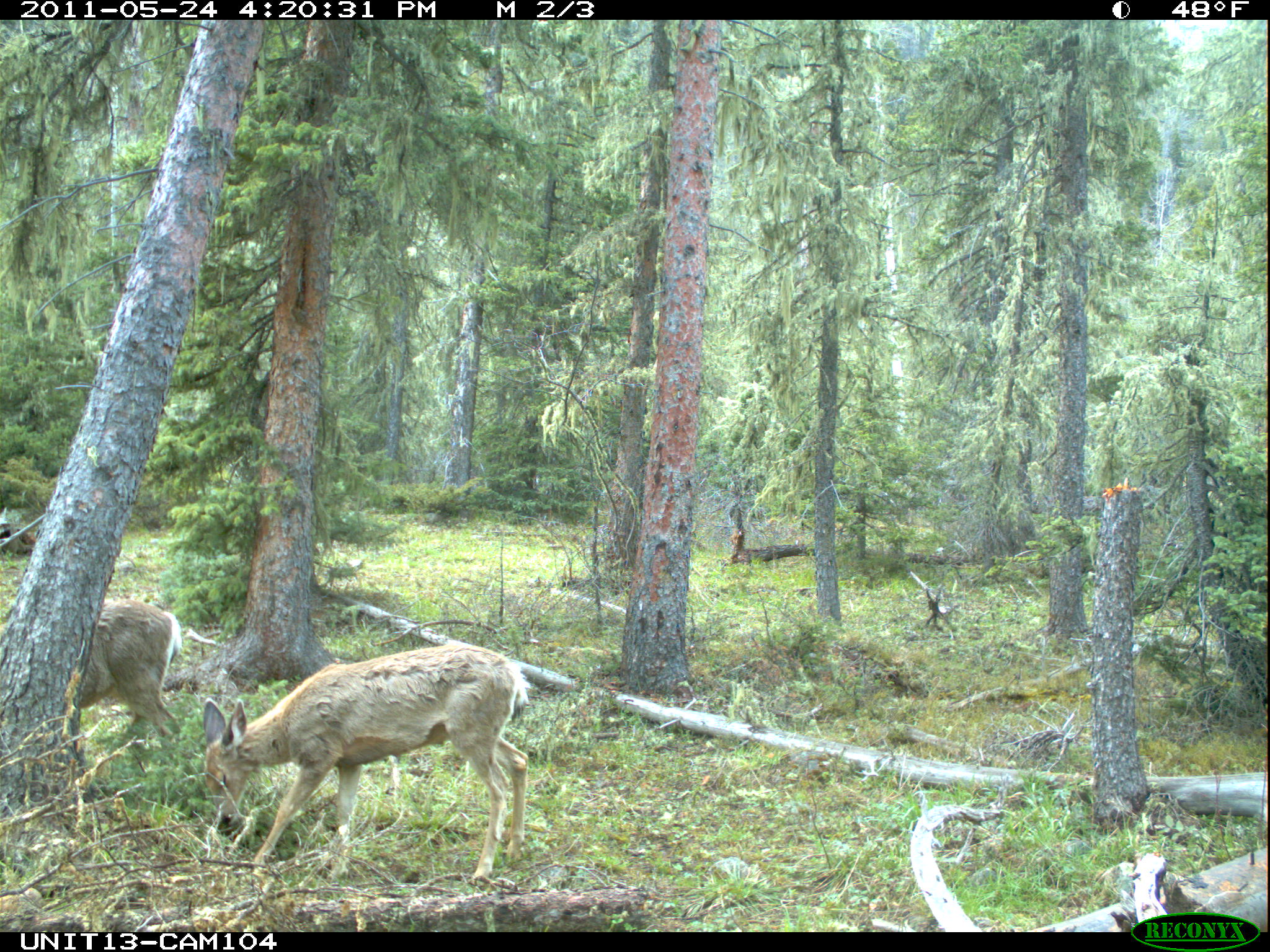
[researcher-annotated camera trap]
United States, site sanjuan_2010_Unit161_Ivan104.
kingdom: Animalia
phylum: Chordata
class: Mammalia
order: Artiodactyla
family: Cervidae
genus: Odocoileus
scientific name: Odocoileus hemionus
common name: mule deer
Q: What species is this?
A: Odocoileus hemionus (mule deer).